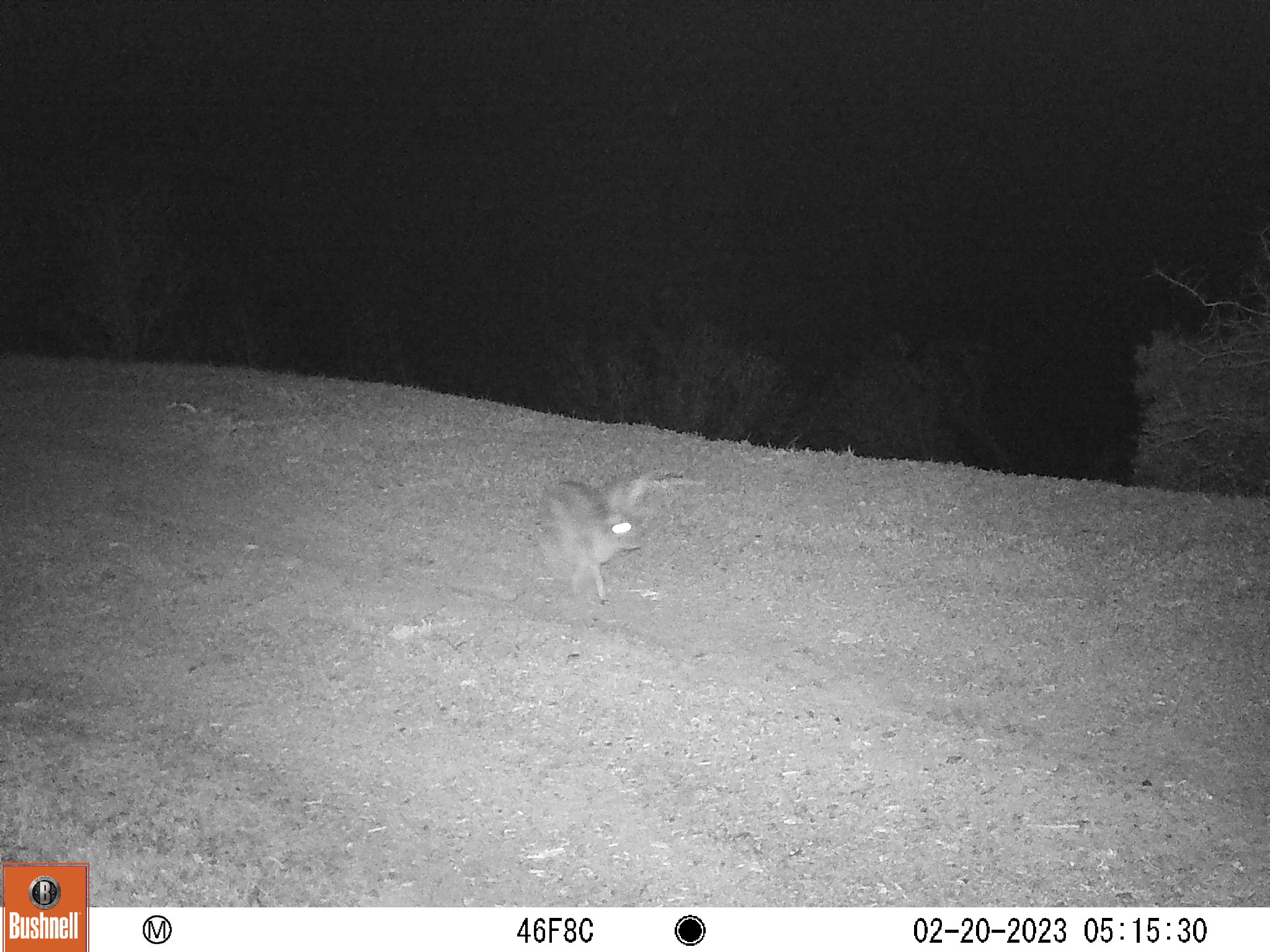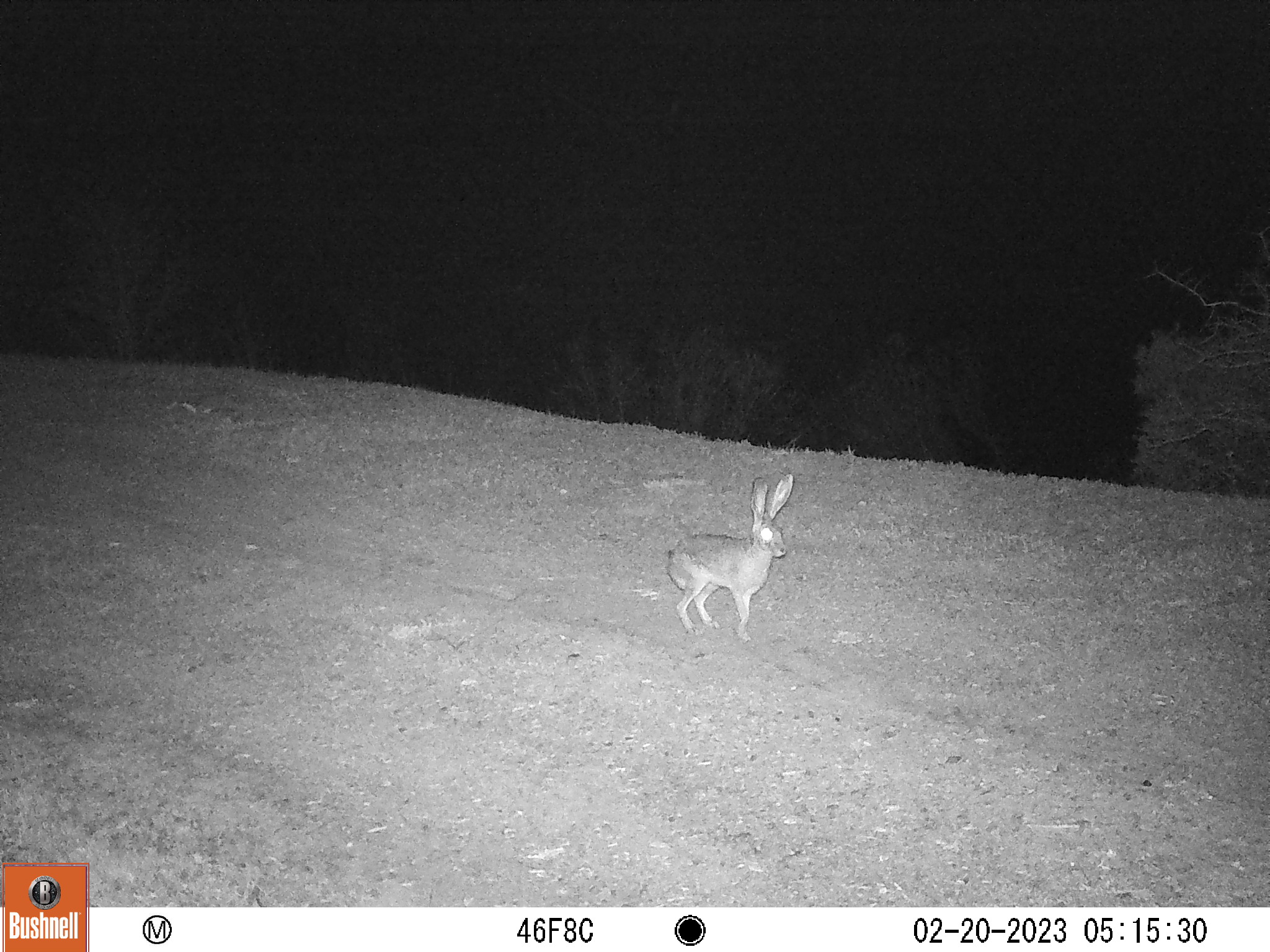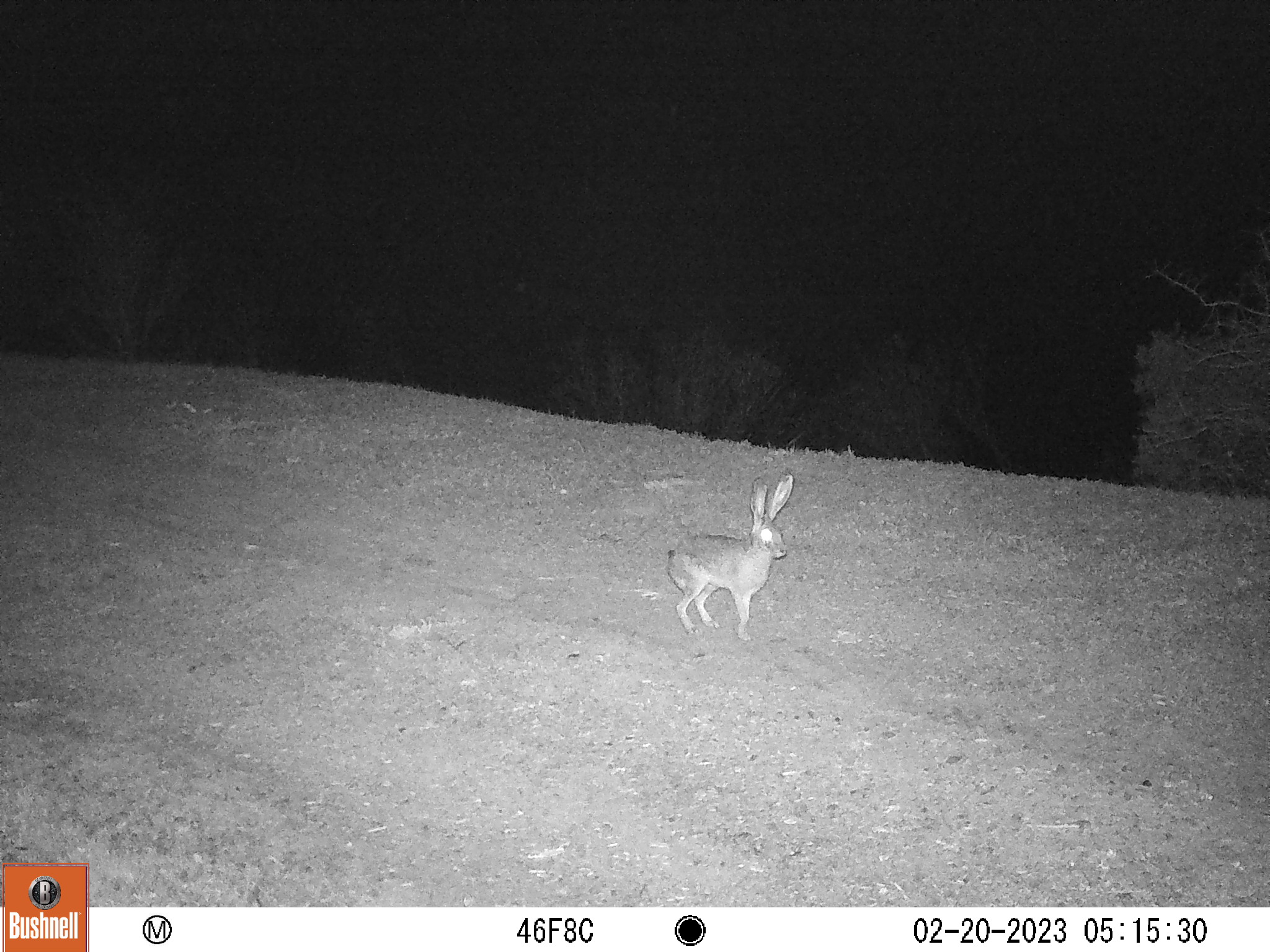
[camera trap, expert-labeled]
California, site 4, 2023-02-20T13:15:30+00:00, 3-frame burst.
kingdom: Animalia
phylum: Chordata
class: Mammalia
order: Lagomorpha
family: Leporidae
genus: Lepus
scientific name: Lepus californicus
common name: black-tailed jackrabbit